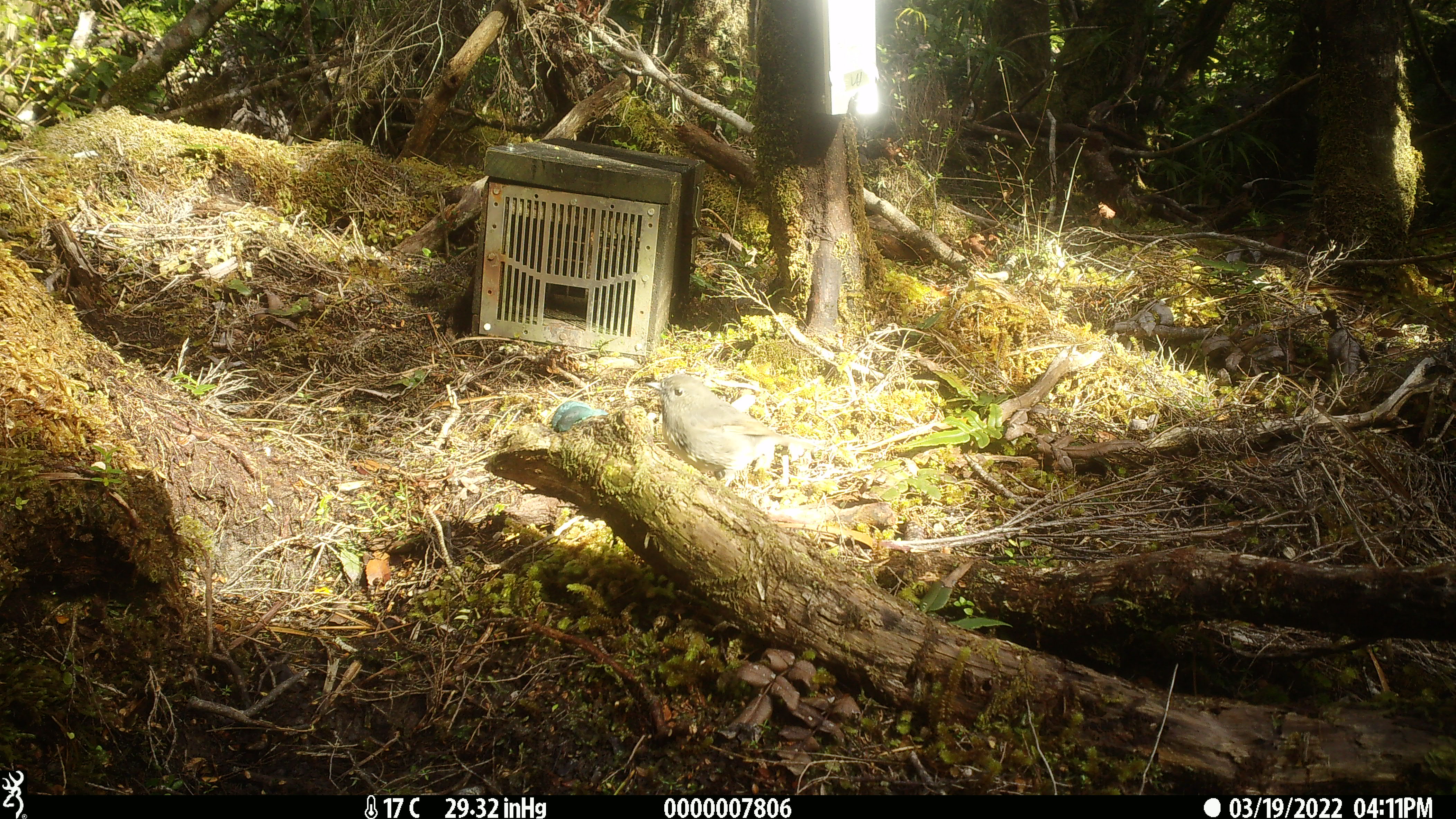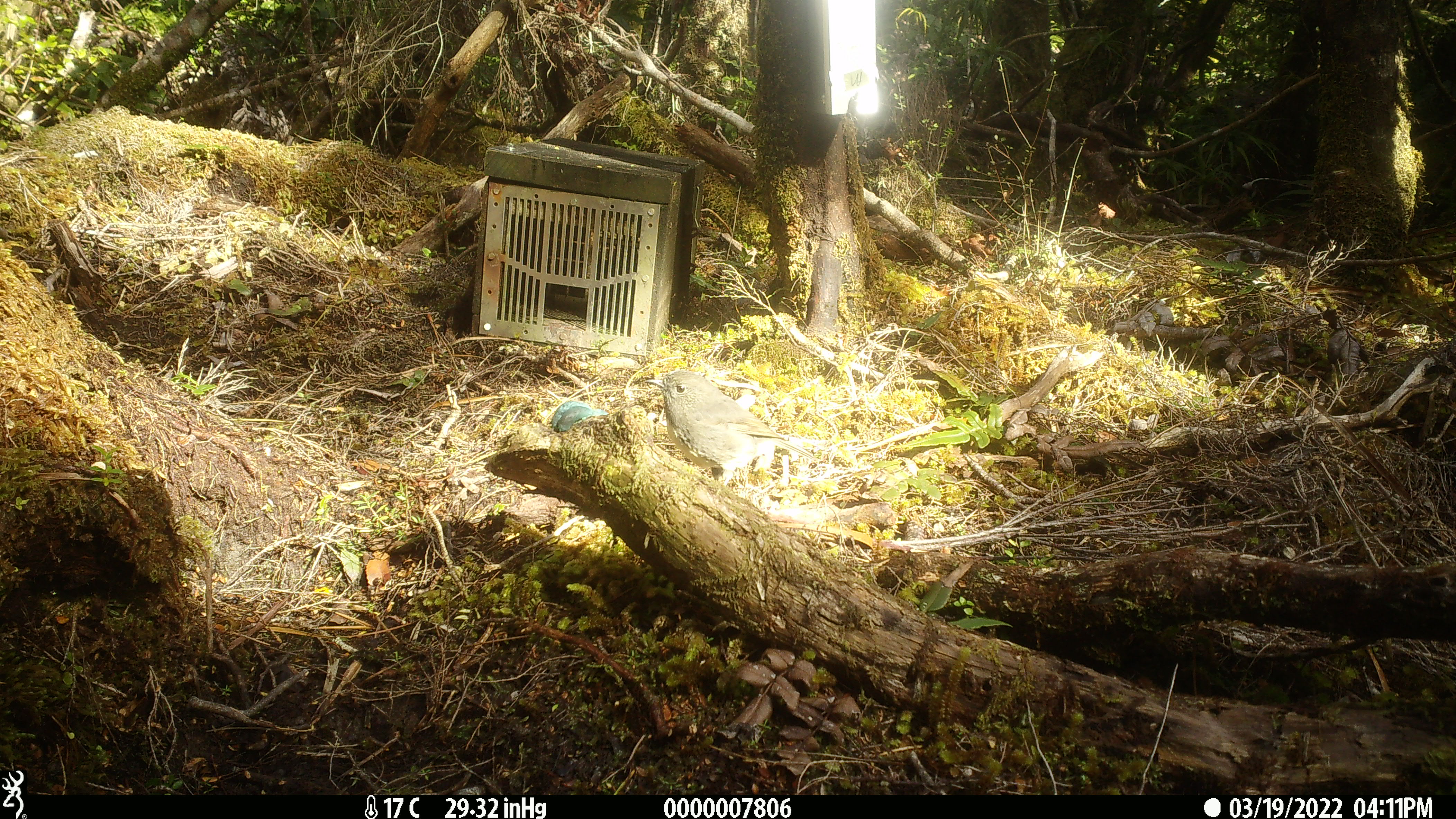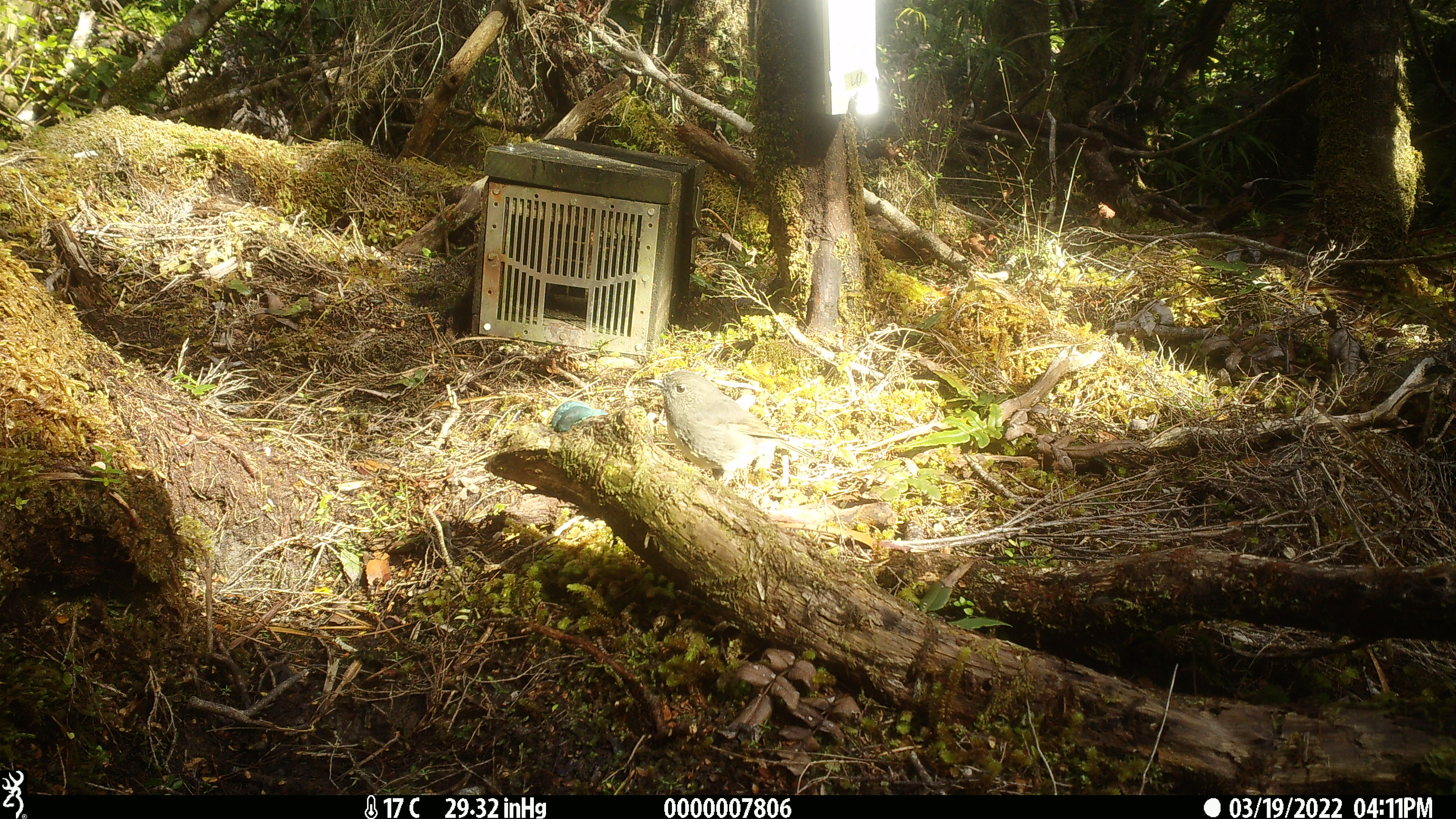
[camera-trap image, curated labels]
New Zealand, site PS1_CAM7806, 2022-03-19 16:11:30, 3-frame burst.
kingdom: Animalia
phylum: Chordata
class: Aves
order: Passeriformes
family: Petroicidae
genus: Petroica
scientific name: Petroica australis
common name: new zealand robin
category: robin